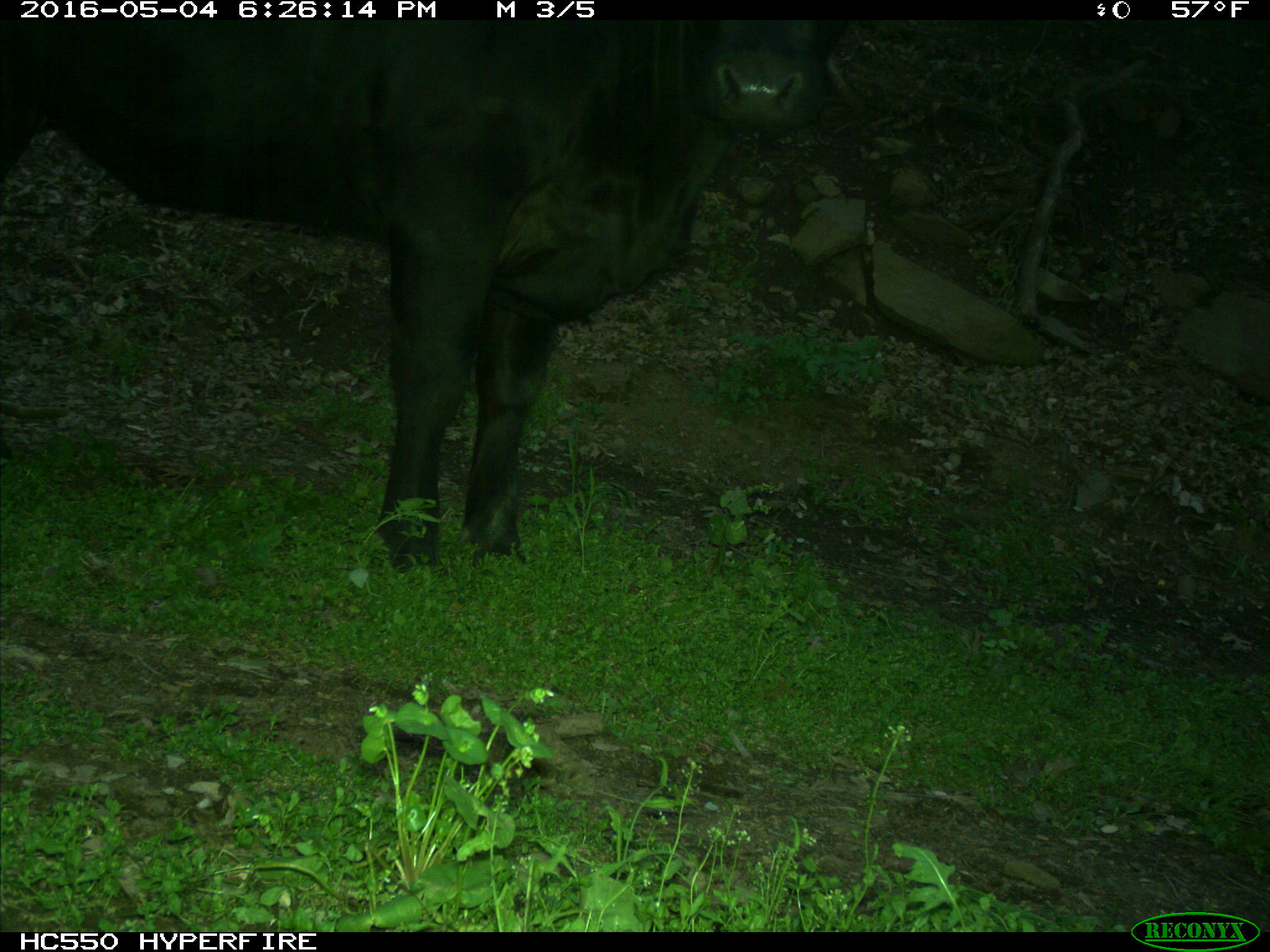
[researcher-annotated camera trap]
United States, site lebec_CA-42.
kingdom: Animalia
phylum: Chordata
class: Mammalia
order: Artiodactyla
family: Bovidae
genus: Bos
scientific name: Bos taurus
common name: domestic cow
Bos taurus (domestic cow).